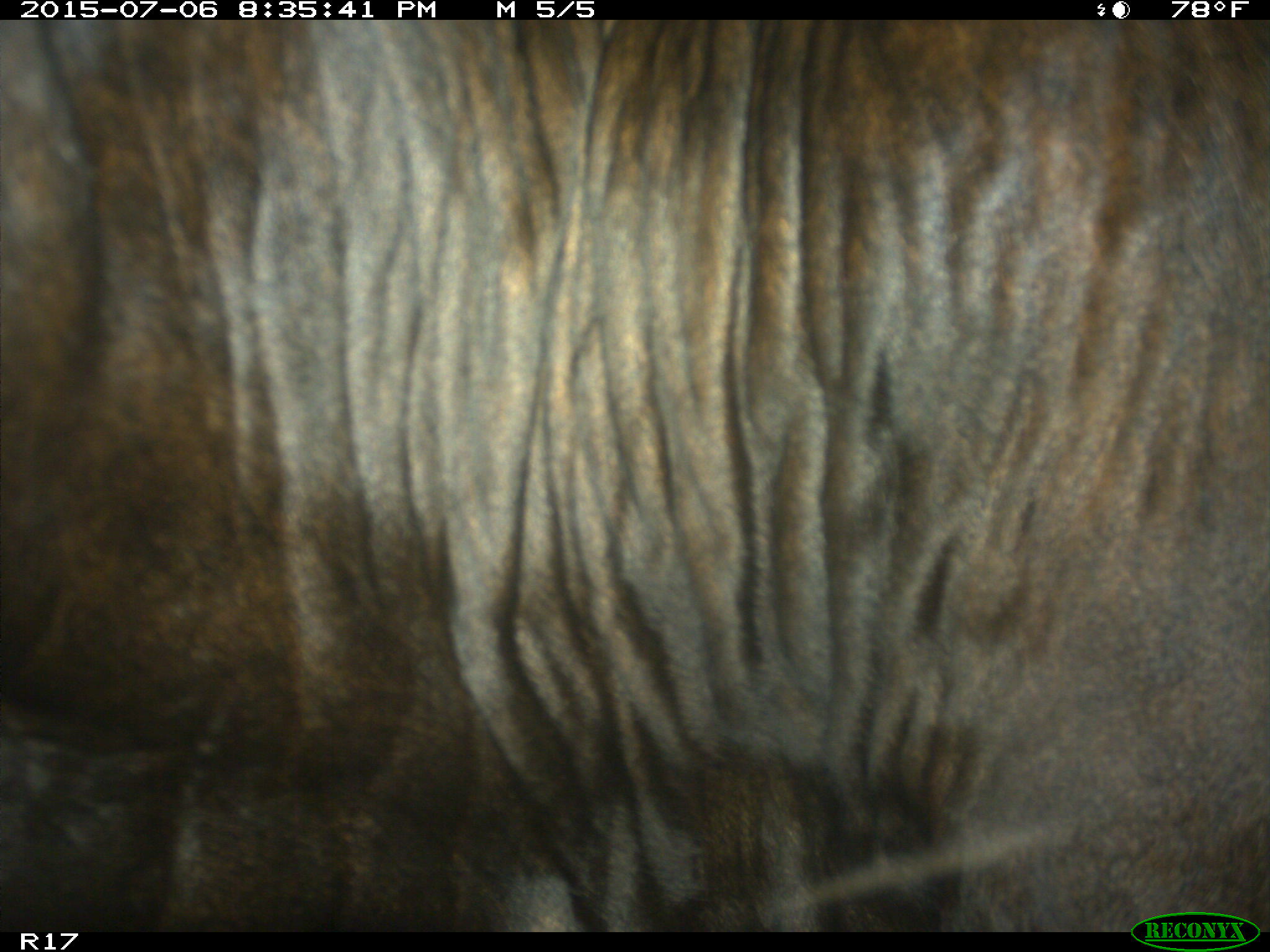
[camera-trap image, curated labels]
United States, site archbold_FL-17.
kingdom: Animalia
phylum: Chordata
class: Mammalia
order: Artiodactyla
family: Bovidae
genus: Bos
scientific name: Bos taurus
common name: domestic cow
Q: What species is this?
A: Bos taurus (domestic cow).